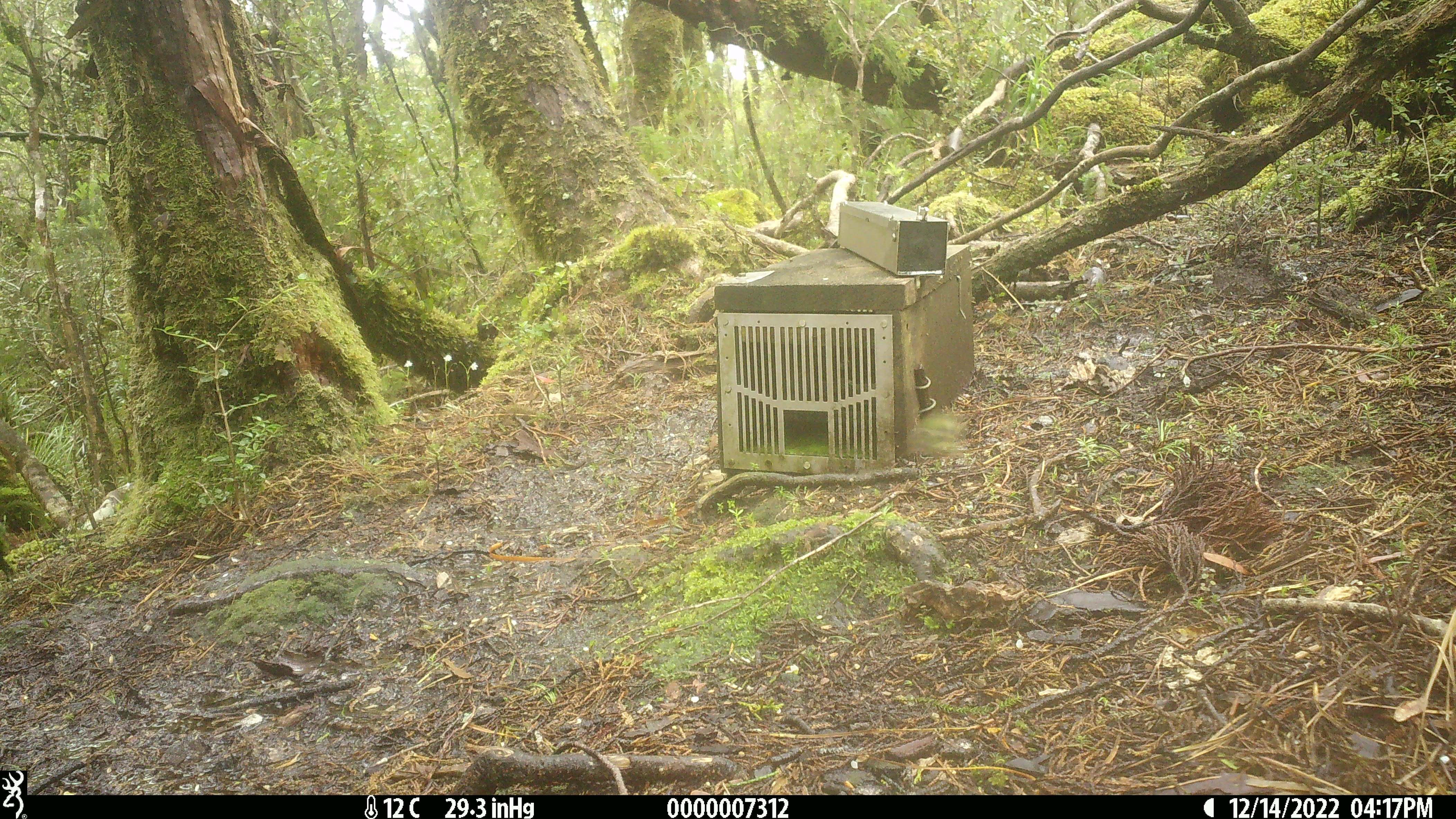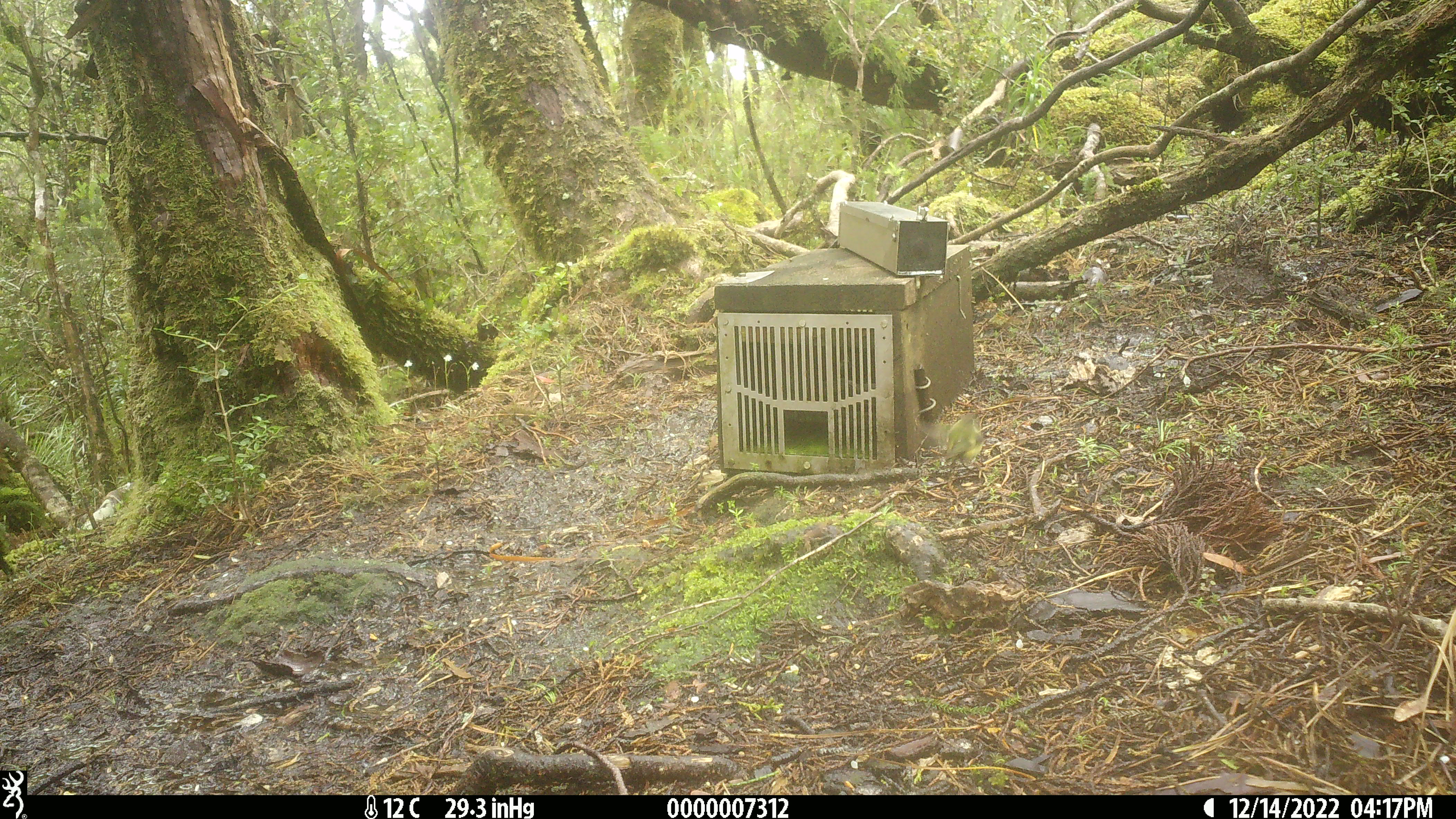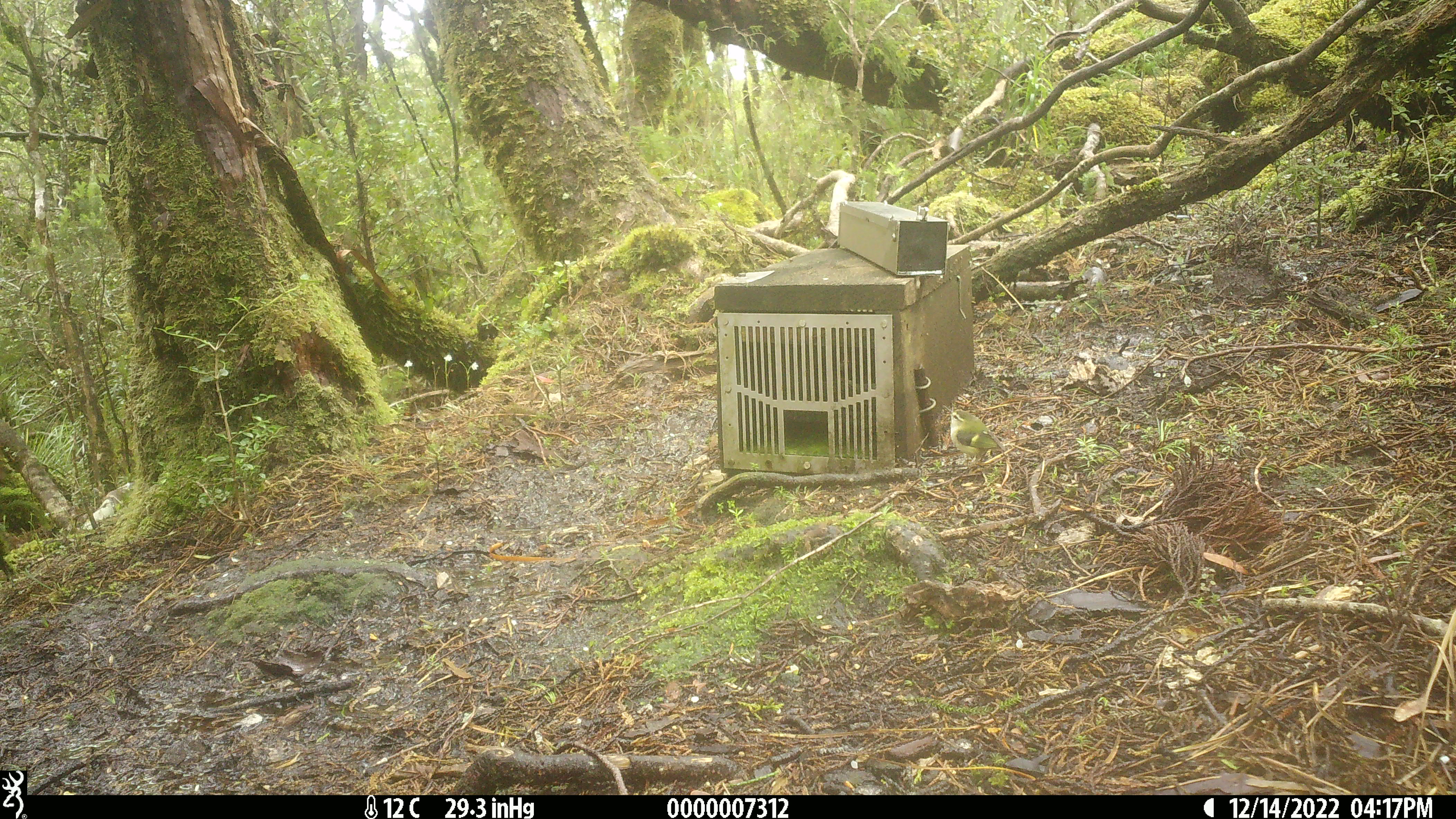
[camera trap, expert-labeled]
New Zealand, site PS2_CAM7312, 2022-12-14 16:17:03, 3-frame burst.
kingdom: Animalia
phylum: Chordata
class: Aves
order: Passeriformes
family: Acanthisittidae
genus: Acanthisitta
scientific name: Acanthisitta chloris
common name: rifleman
Rifleman (Acanthisitta chloris).